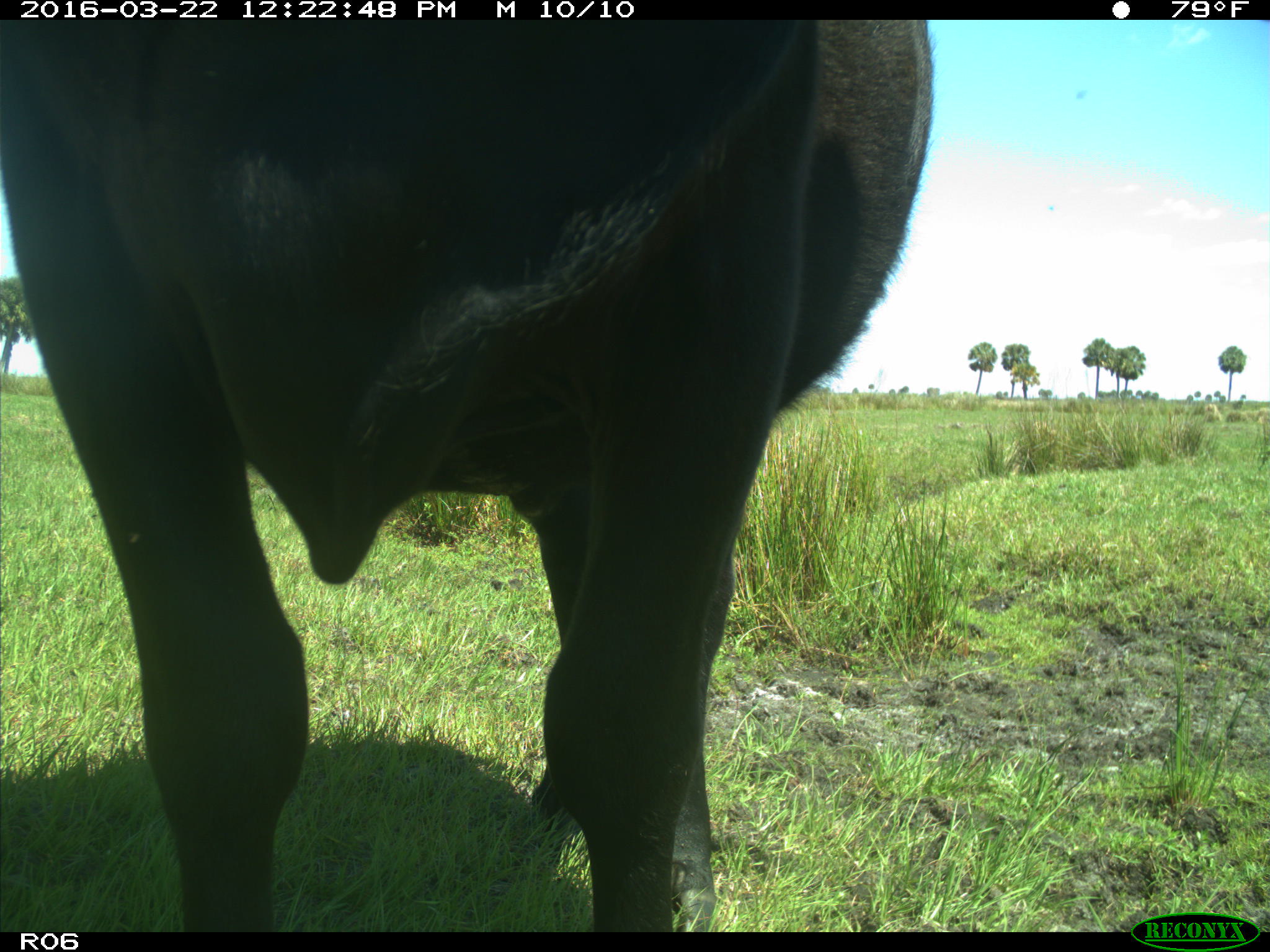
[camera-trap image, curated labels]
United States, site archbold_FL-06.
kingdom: Animalia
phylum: Chordata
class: Mammalia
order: Artiodactyla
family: Bovidae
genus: Bos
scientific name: Bos taurus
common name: domestic cow